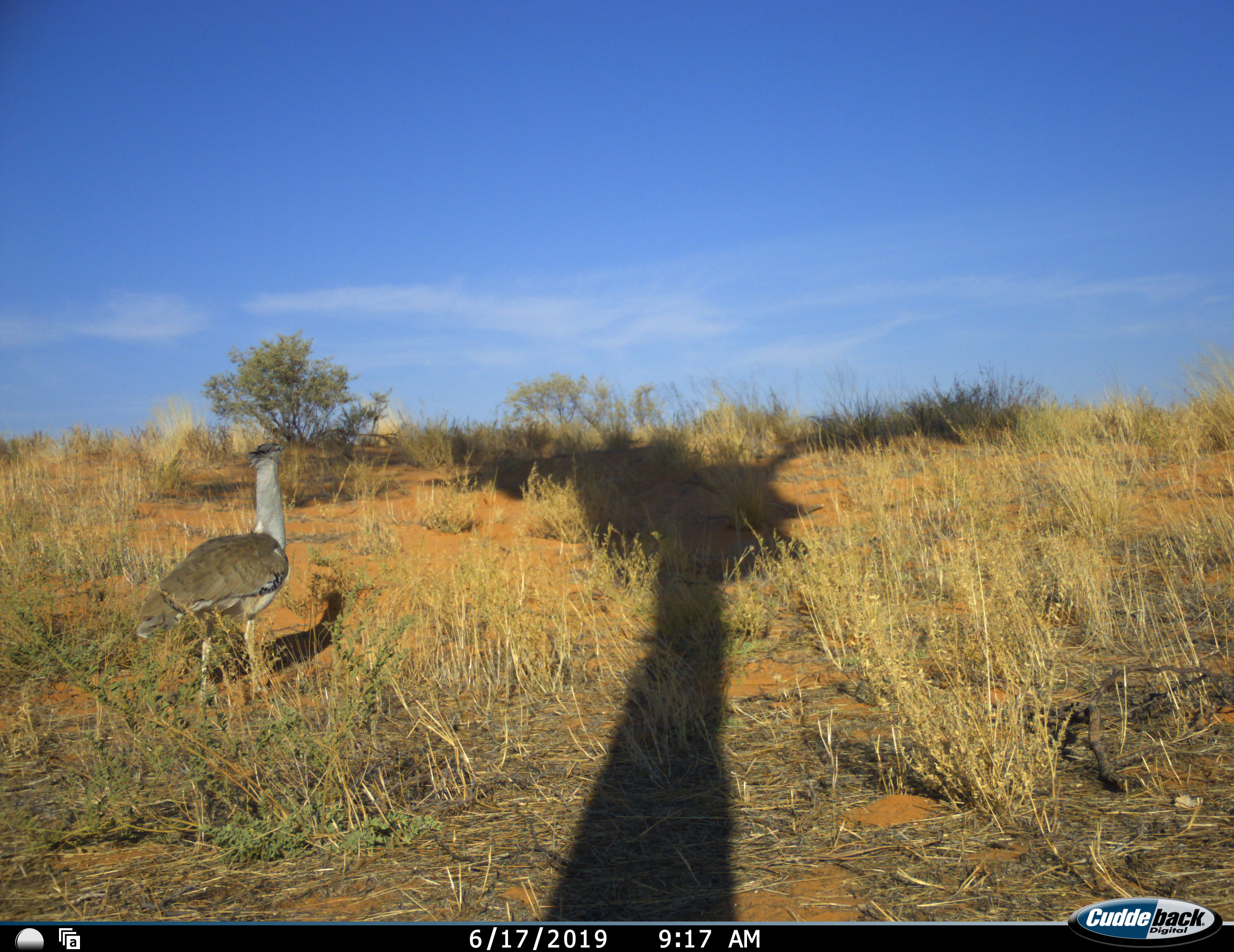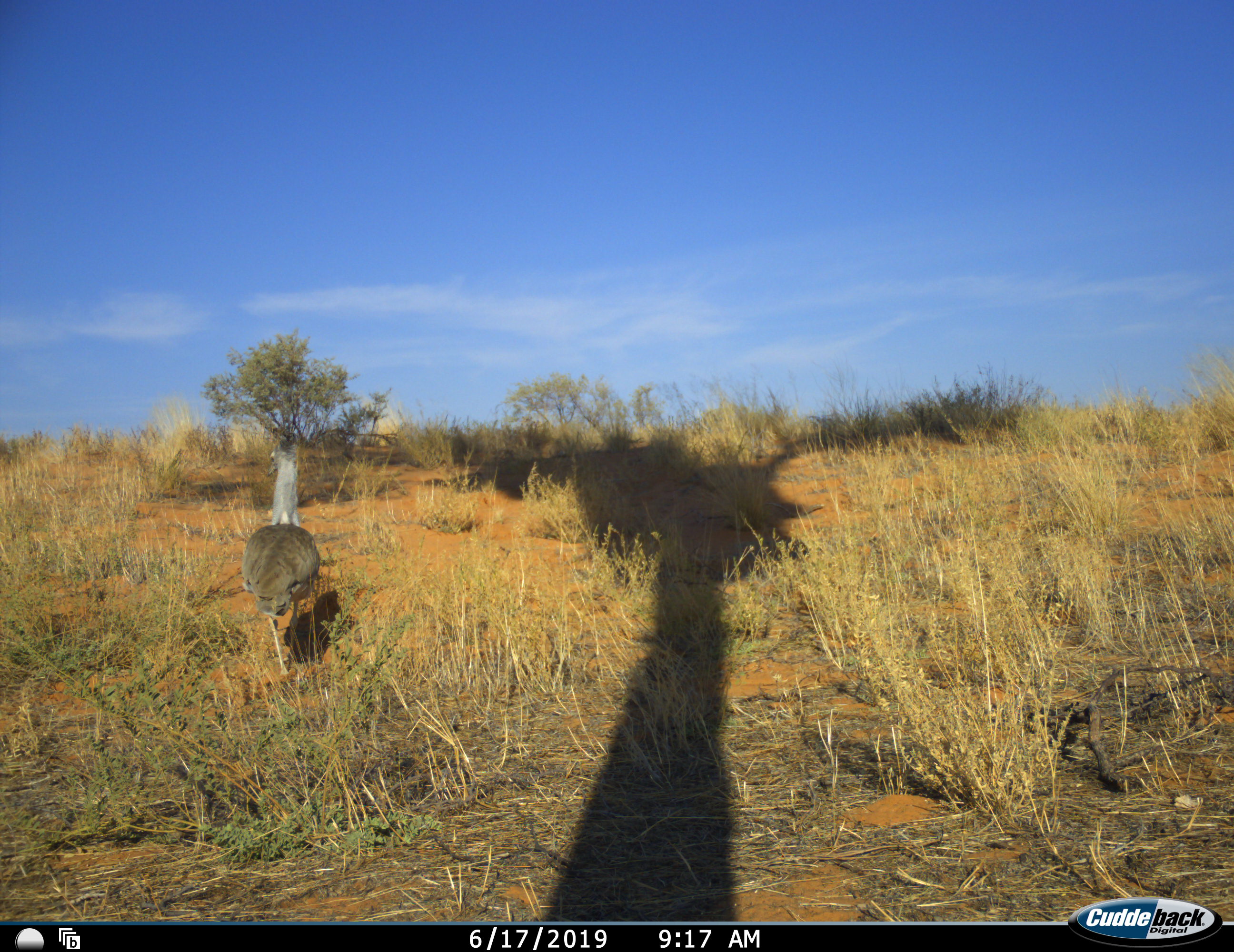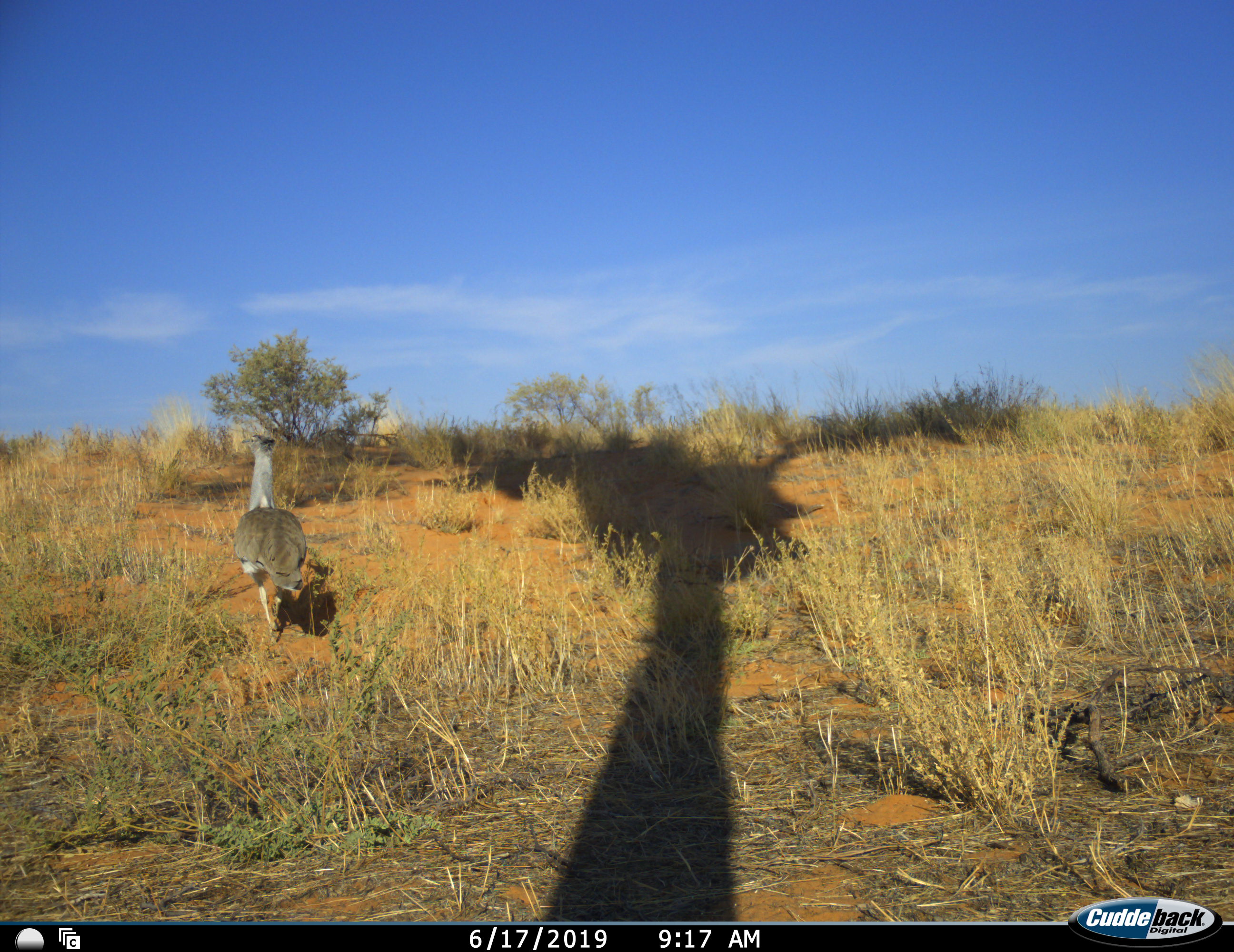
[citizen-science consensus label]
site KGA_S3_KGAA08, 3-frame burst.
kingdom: Animalia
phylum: Chordata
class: Aves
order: Otidiformes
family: Otididae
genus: Ardeotis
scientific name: Ardeotis kori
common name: kori bustard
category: bustardkori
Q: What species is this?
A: Bustardkori (kori bustard) (Ardeotis kori).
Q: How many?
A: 1.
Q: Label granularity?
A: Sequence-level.